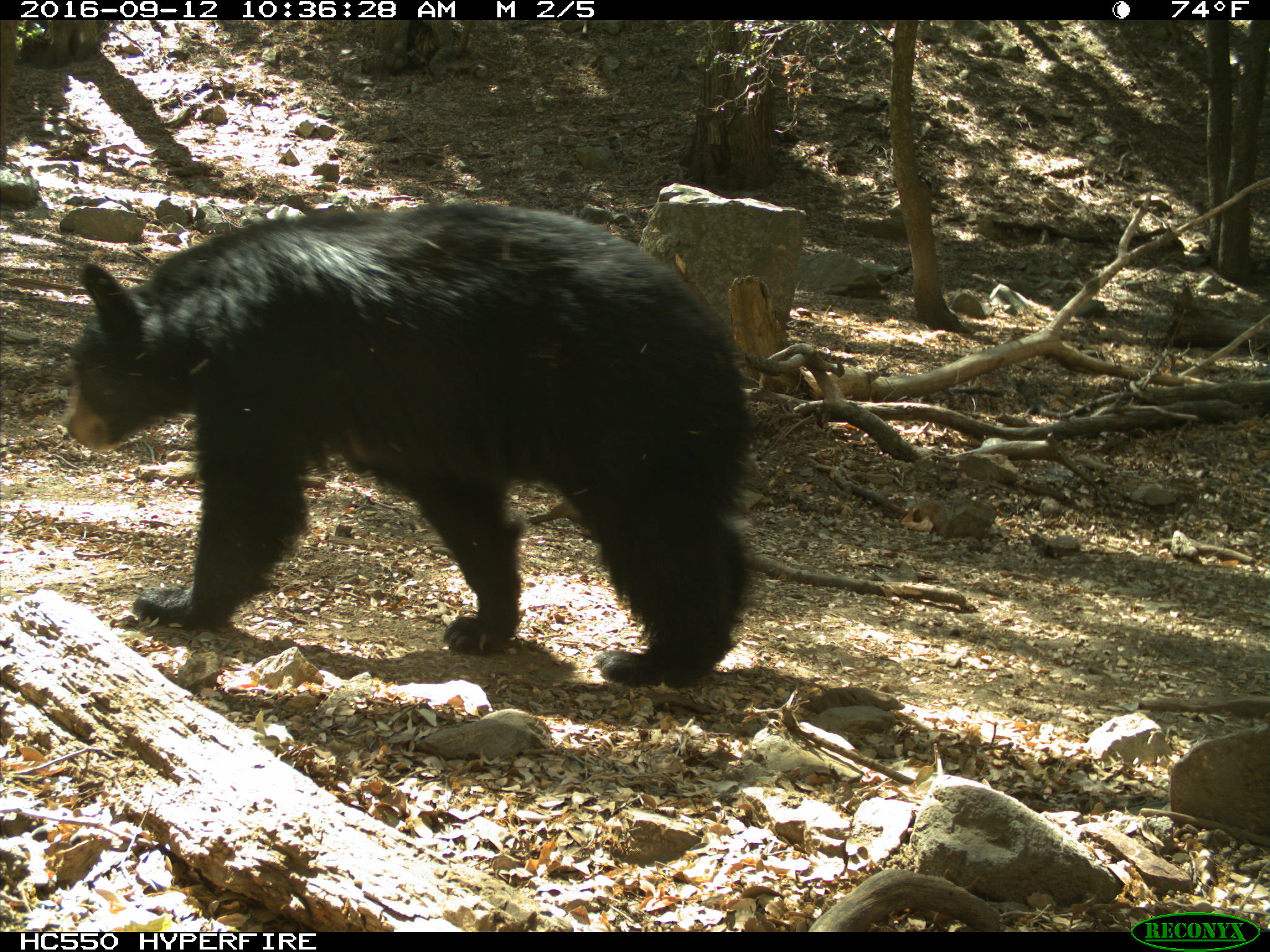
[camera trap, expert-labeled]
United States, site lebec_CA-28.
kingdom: Animalia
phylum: Chordata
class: Mammalia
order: Carnivora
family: Ursidae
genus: Ursus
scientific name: Ursus americanus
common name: american black bear